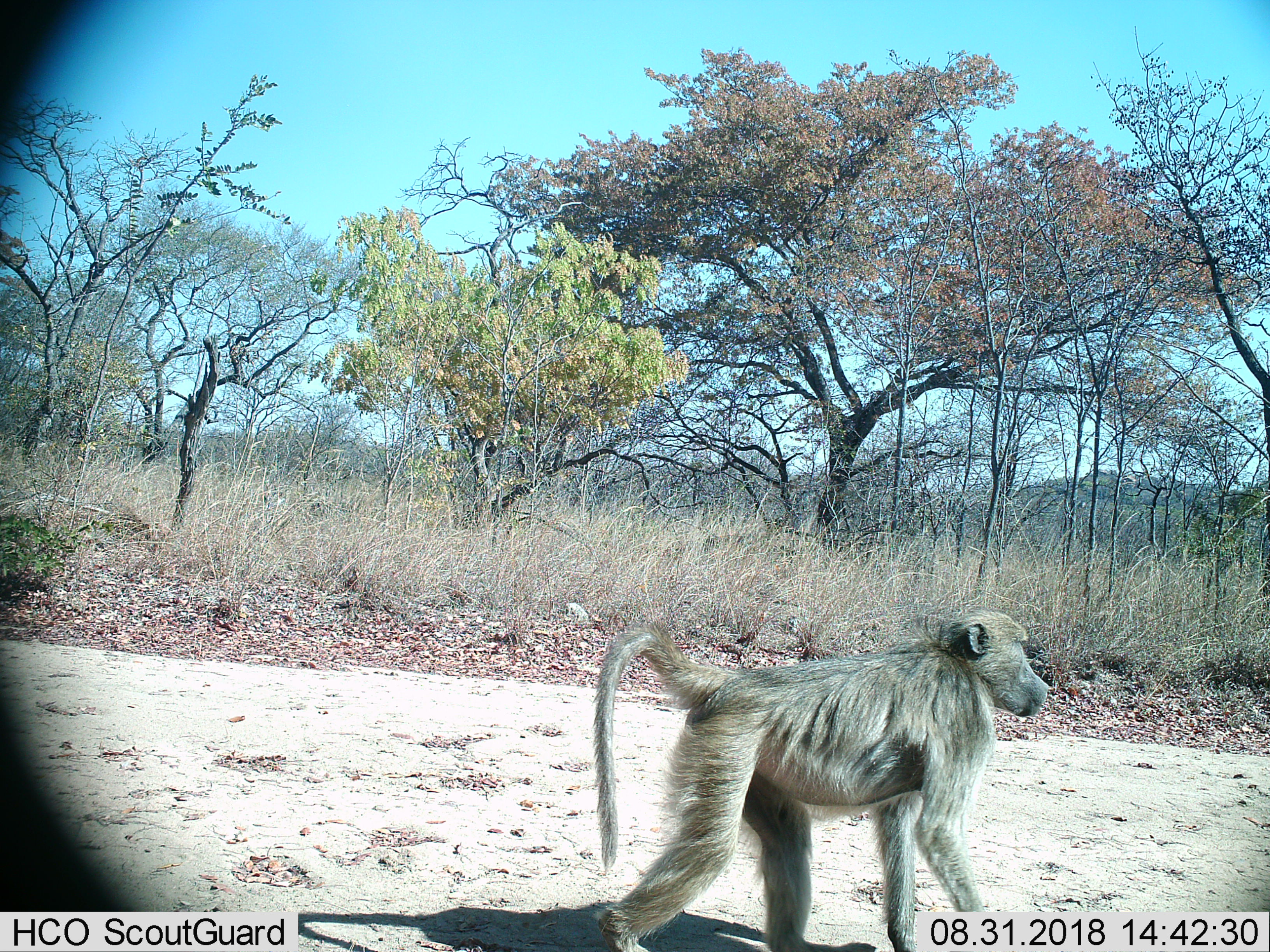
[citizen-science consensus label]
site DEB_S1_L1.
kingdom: Animalia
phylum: Chordata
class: Mammalia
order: Primates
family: Cercopithecidae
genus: Papio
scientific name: Papio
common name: baboon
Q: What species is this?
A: Baboon (Papio).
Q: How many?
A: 1.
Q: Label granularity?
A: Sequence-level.